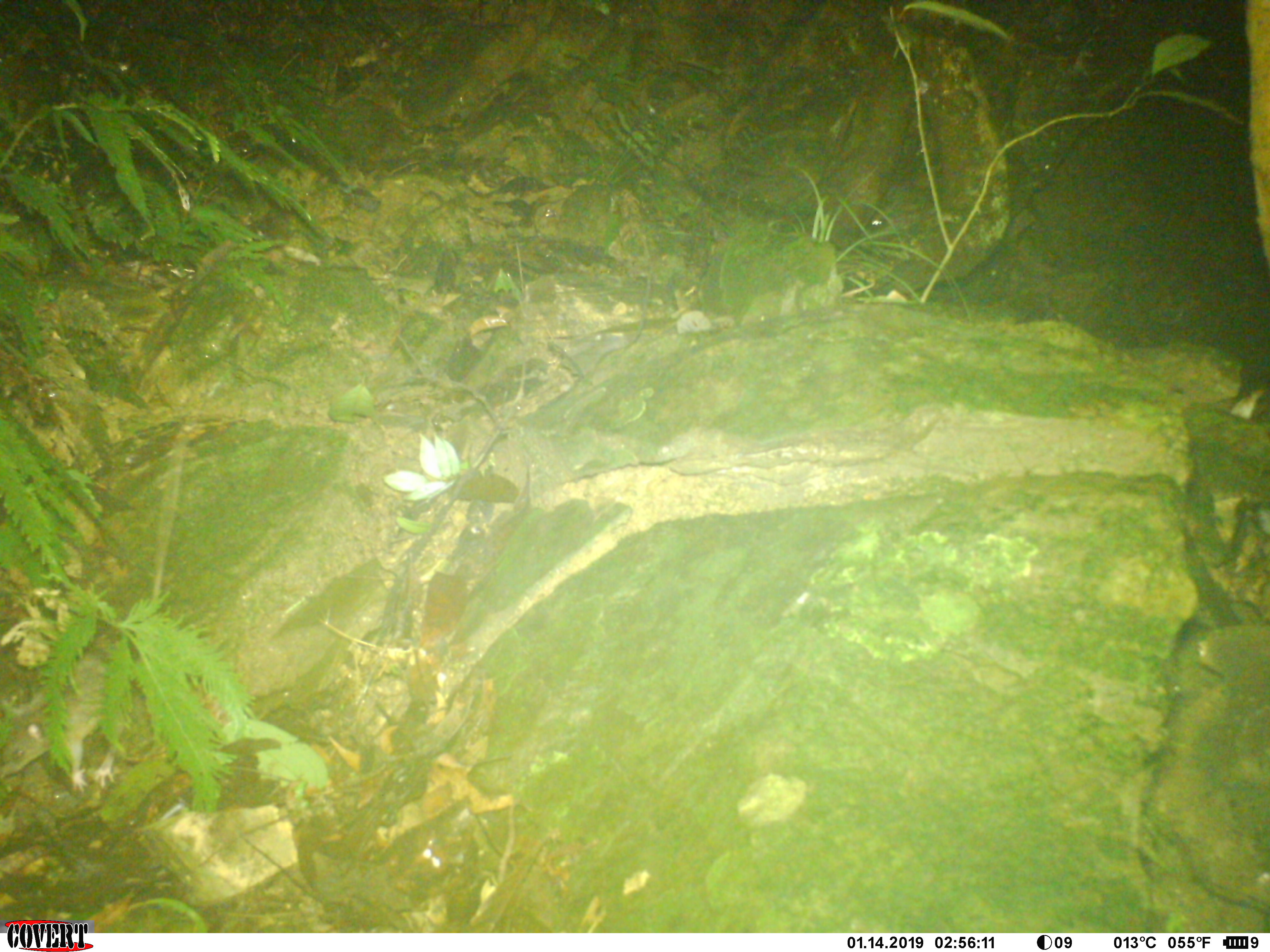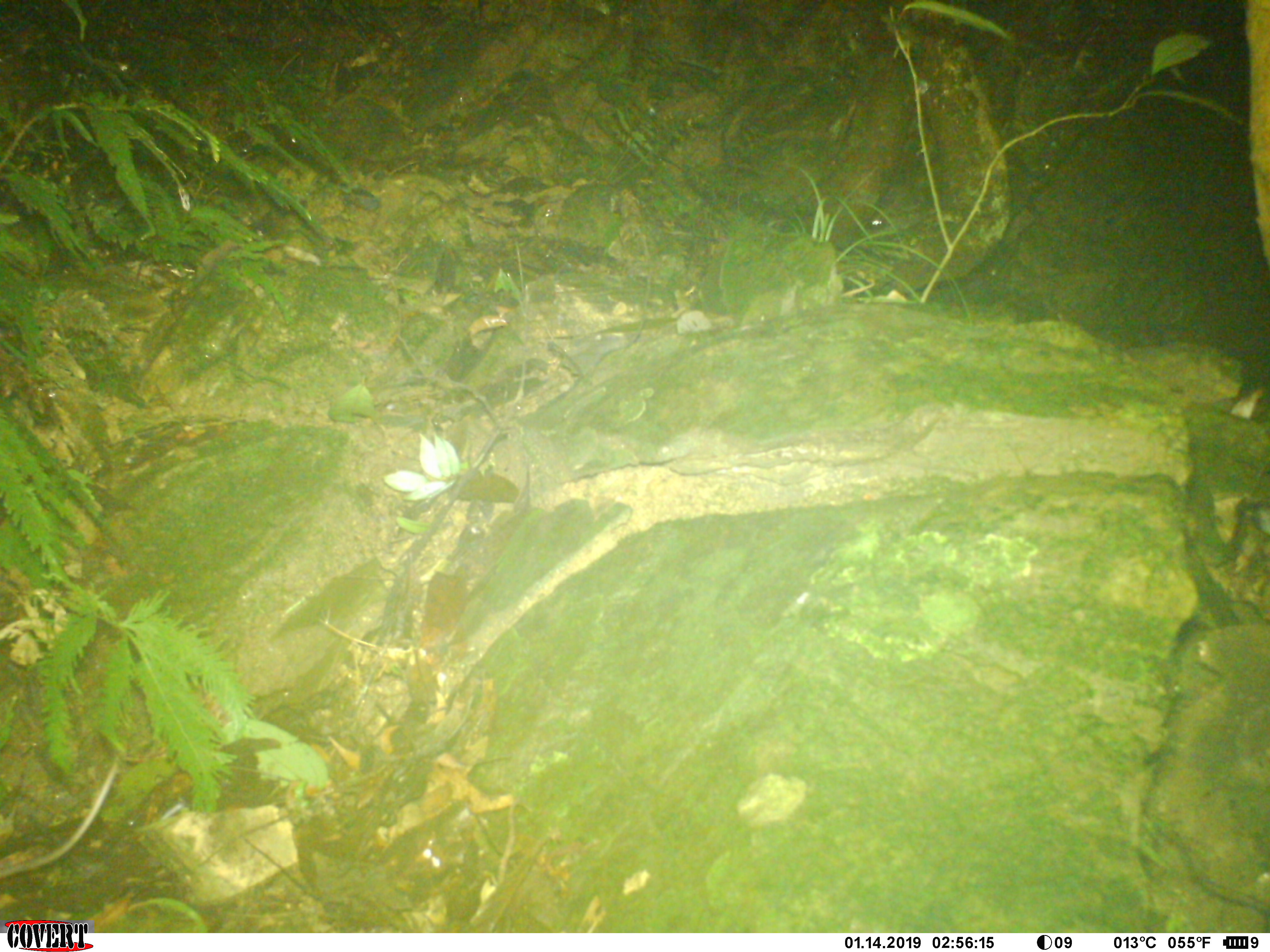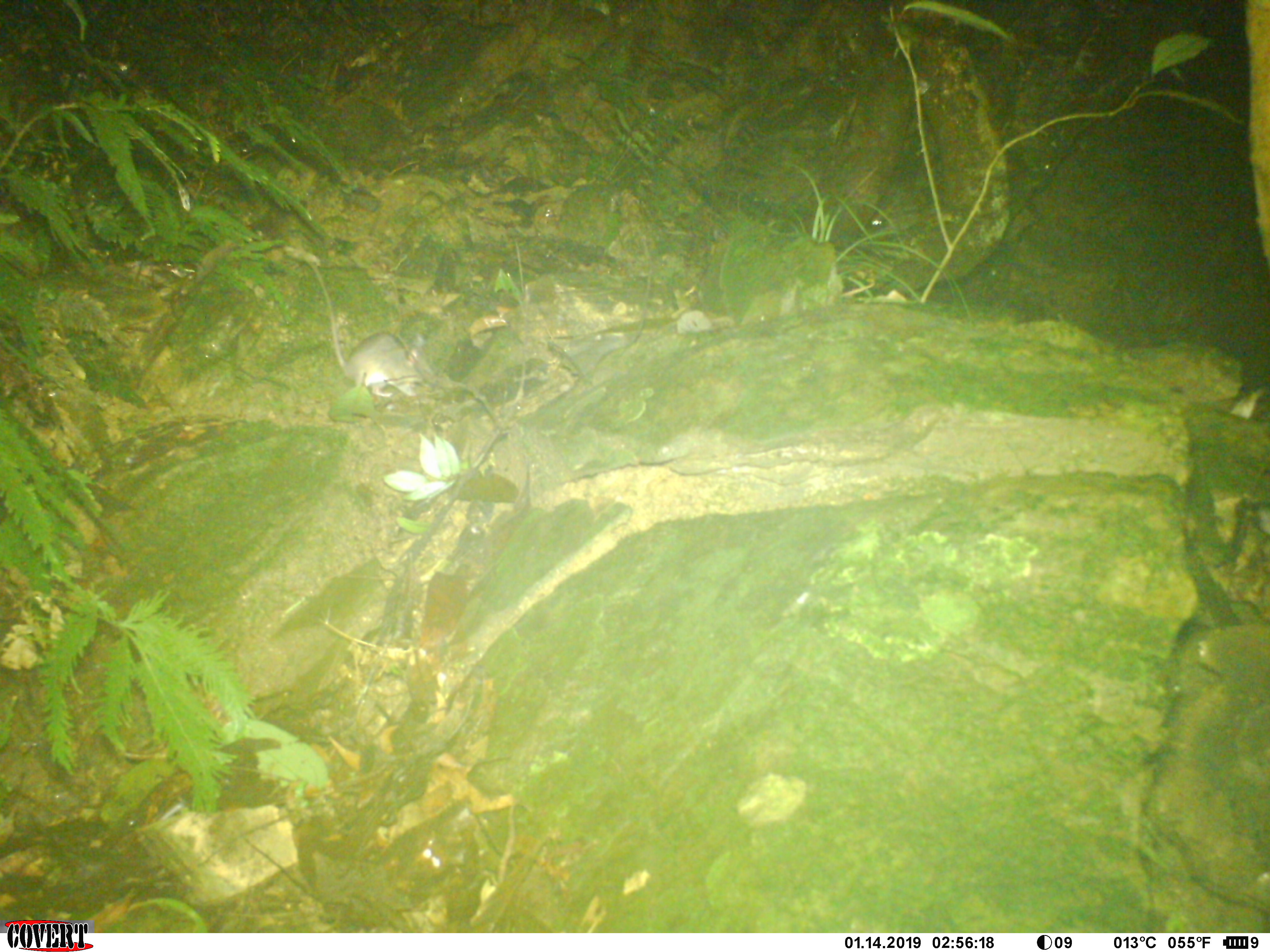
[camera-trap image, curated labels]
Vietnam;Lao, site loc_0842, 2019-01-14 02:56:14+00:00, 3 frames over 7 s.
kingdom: Animalia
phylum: Chordata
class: Mammalia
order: Rodentia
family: Muridae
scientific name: Muridae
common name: old-world mice and rats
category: unidentified murid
Unidentified murid (old-world mice and rats) (Muridae). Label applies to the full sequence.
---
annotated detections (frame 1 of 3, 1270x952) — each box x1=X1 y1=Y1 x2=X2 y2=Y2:
unidentified murid: x1=0 y1=459 x2=182 y2=789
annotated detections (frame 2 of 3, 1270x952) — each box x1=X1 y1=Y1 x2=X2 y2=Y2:
unidentified murid: x1=0 y1=748 x2=122 y2=878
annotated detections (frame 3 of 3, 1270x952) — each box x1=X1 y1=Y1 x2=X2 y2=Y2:
unidentified murid: x1=302 y1=254 x2=424 y2=399